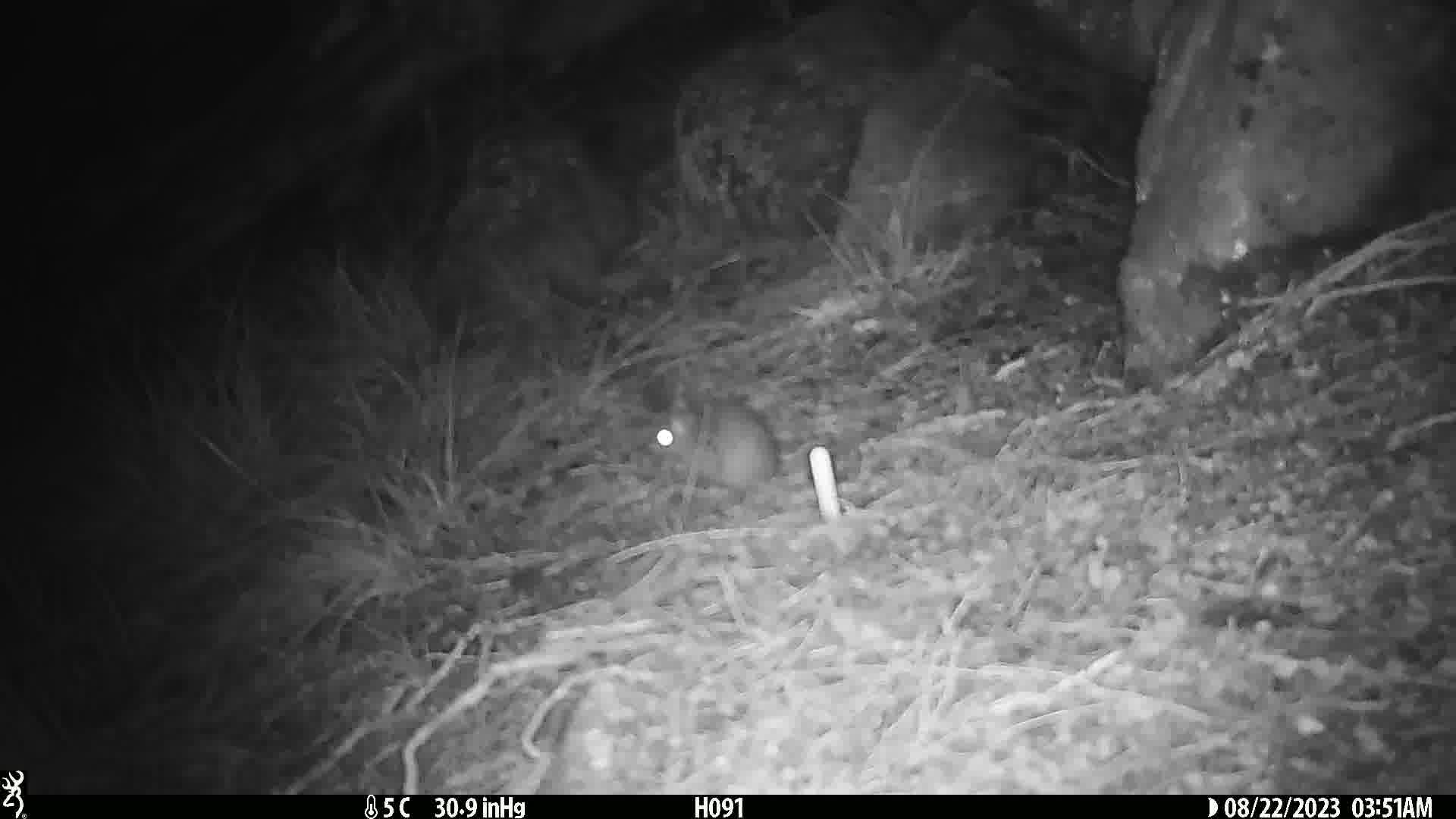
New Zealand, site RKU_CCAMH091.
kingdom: Animalia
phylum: Chordata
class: Mammalia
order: Rodentia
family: Muridae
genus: Rattus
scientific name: Rattus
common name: rat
Rat (Rattus).